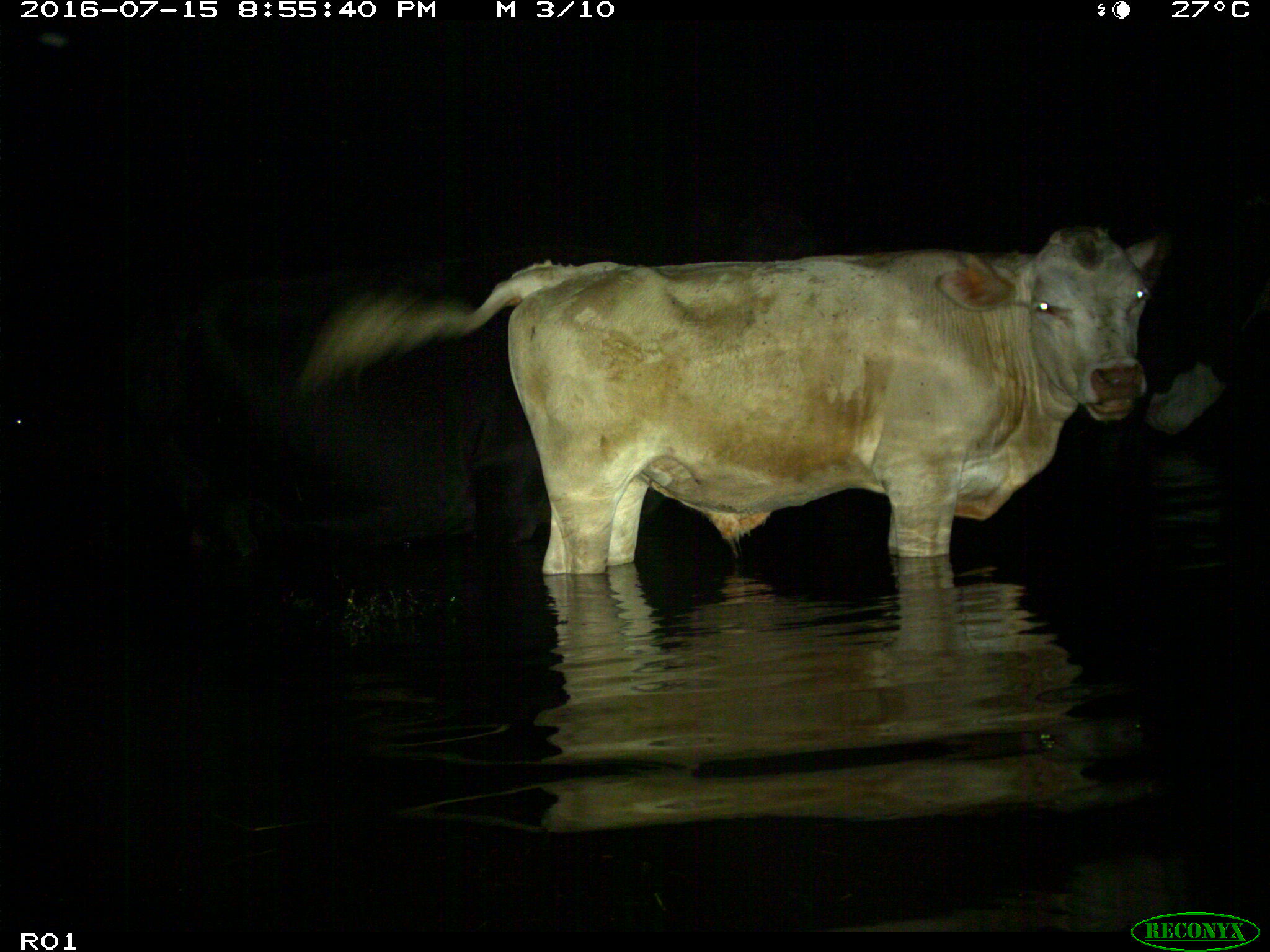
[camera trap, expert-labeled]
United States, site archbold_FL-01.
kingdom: Animalia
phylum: Chordata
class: Mammalia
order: Artiodactyla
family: Bovidae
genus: Bos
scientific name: Bos taurus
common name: domestic cow